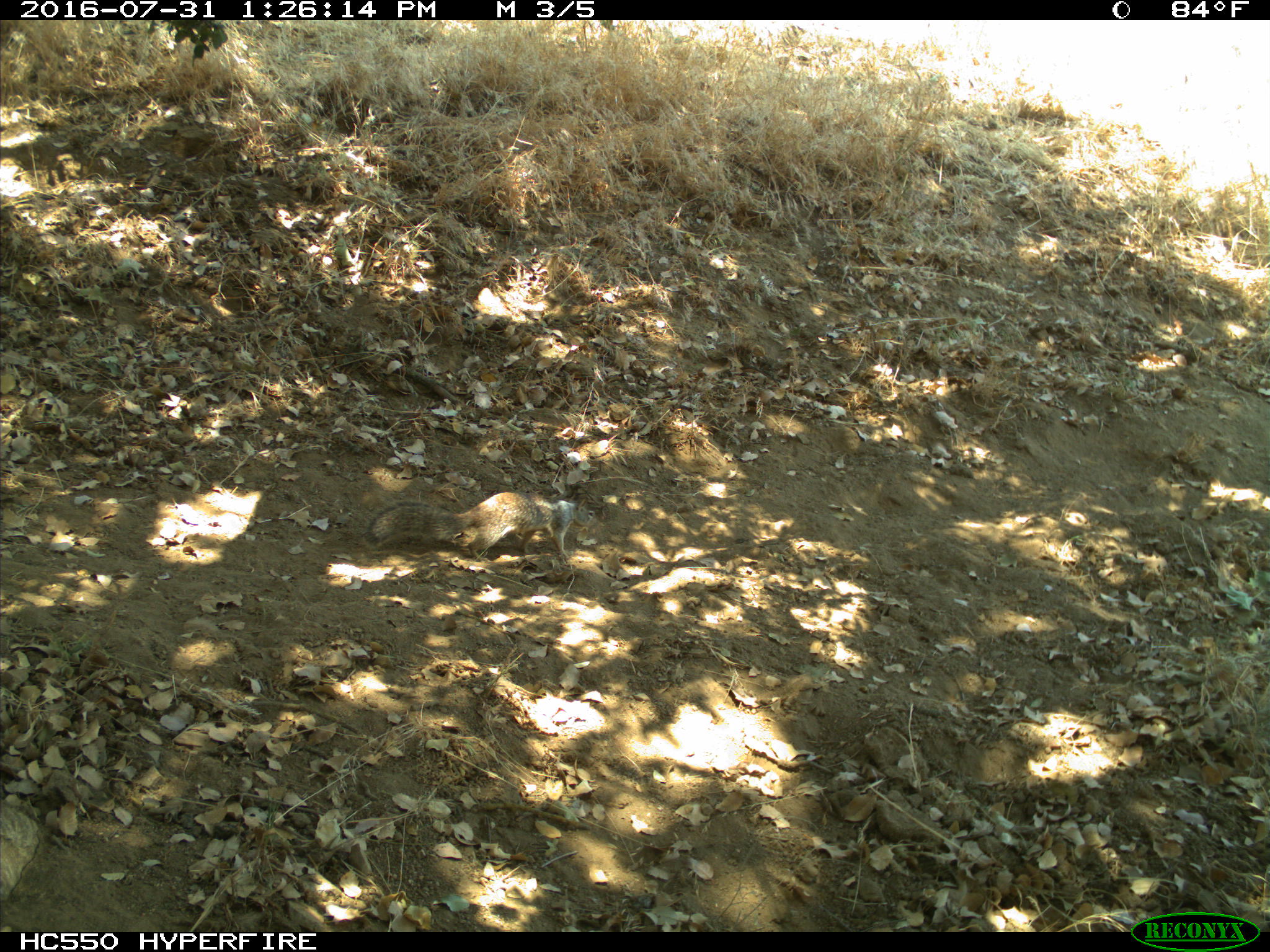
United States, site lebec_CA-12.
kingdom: Animalia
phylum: Chordata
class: Mammalia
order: Rodentia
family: Sciuridae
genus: Otospermophilus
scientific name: Otospermophilus beecheyi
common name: california ground squirrel